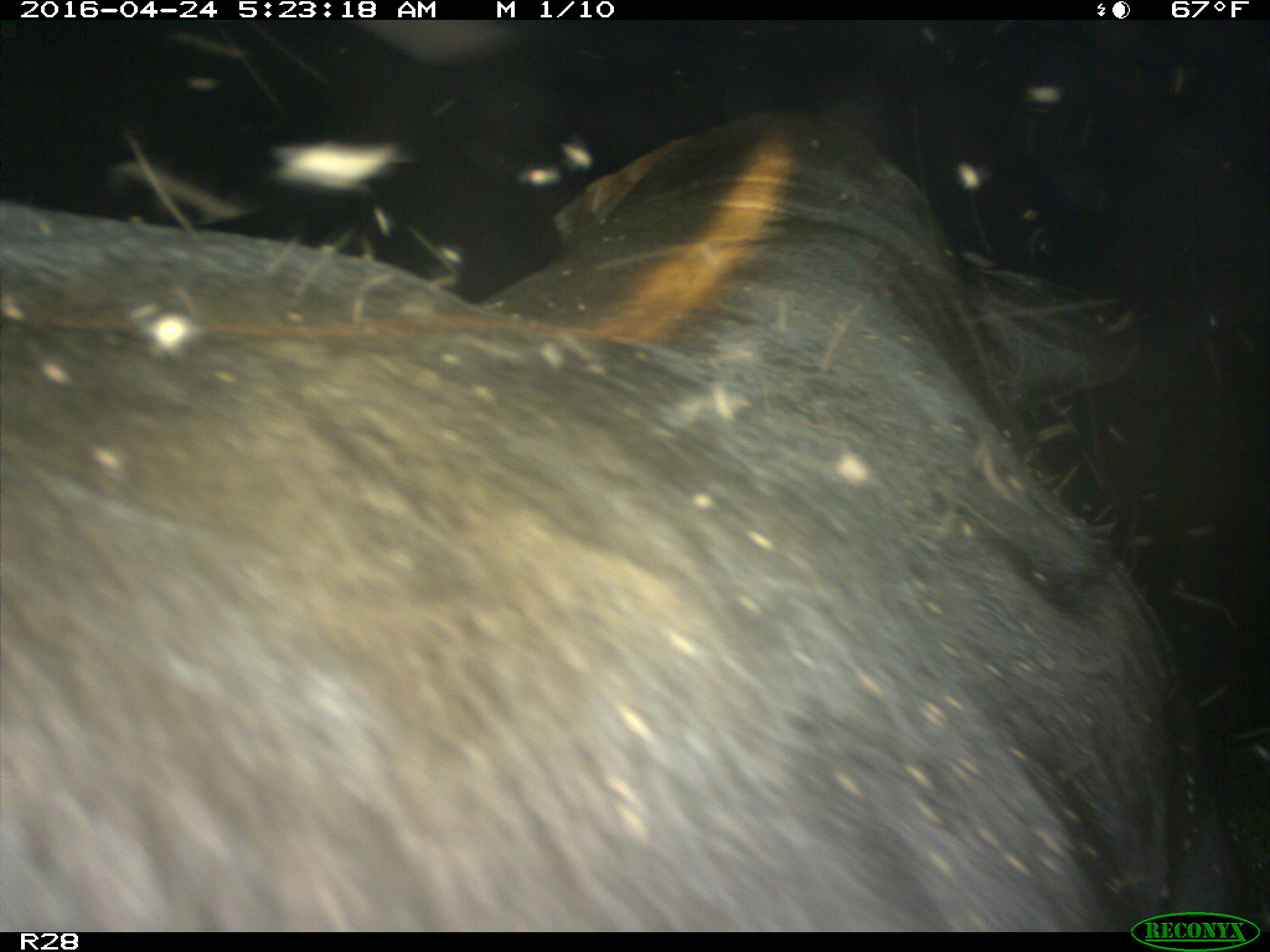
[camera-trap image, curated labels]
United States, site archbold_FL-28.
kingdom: Animalia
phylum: Chordata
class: Mammalia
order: Artiodactyla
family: Suidae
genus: Sus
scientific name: Sus scrofa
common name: wild boar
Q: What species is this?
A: Sus scrofa (wild boar).